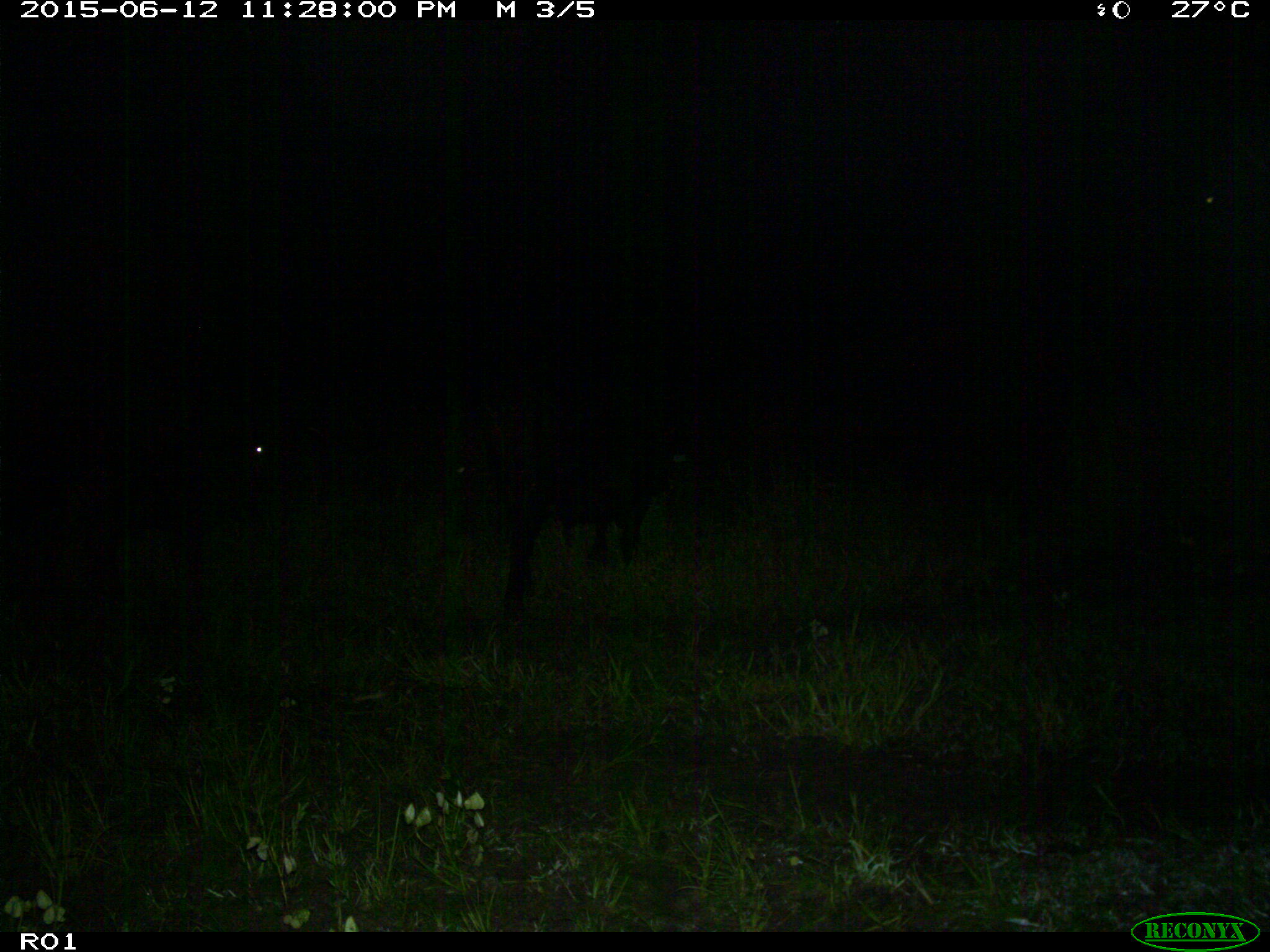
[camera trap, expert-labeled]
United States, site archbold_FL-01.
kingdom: Animalia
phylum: Chordata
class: Mammalia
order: Artiodactyla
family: Bovidae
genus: Bos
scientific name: Bos taurus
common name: domestic cow